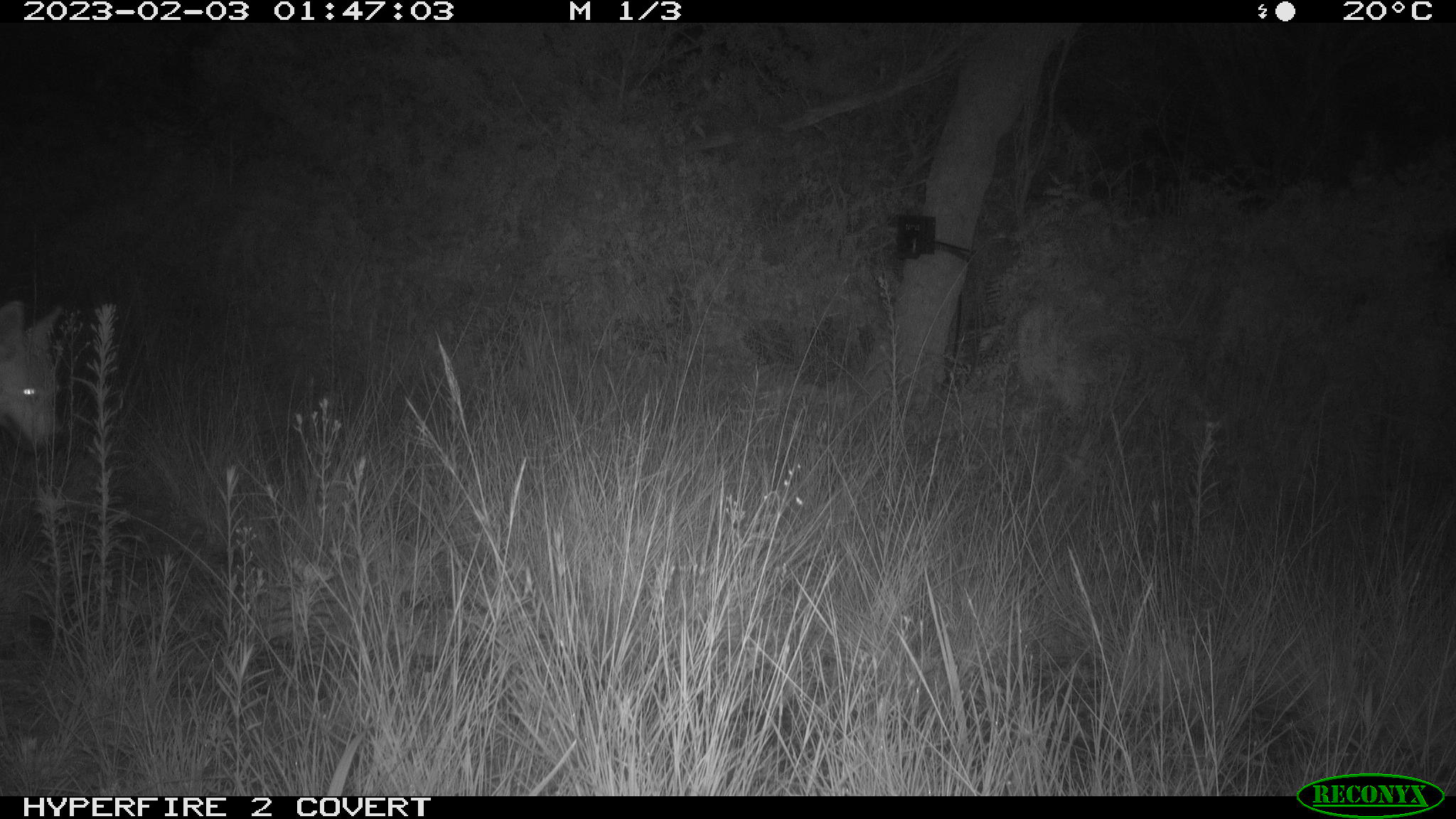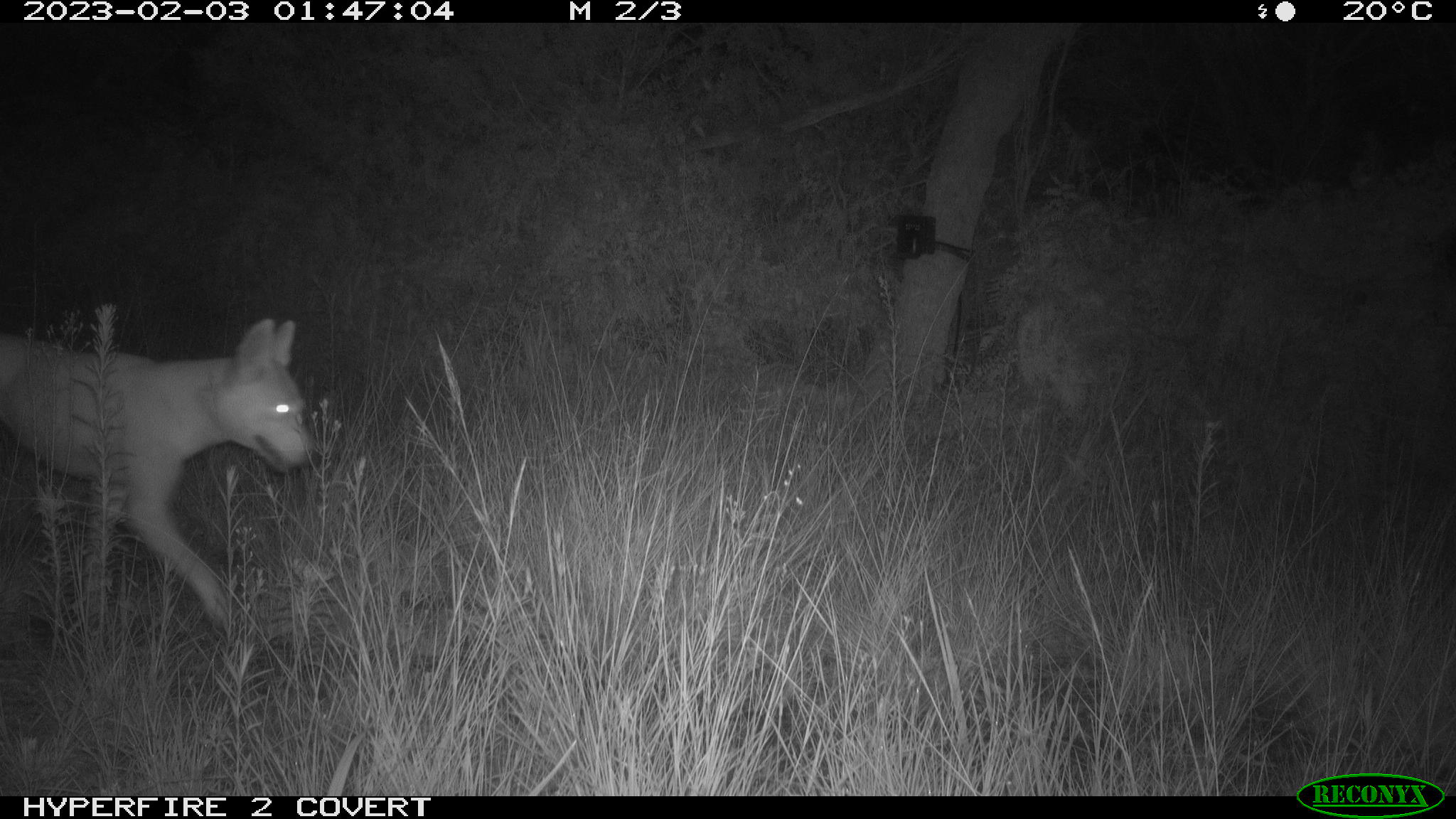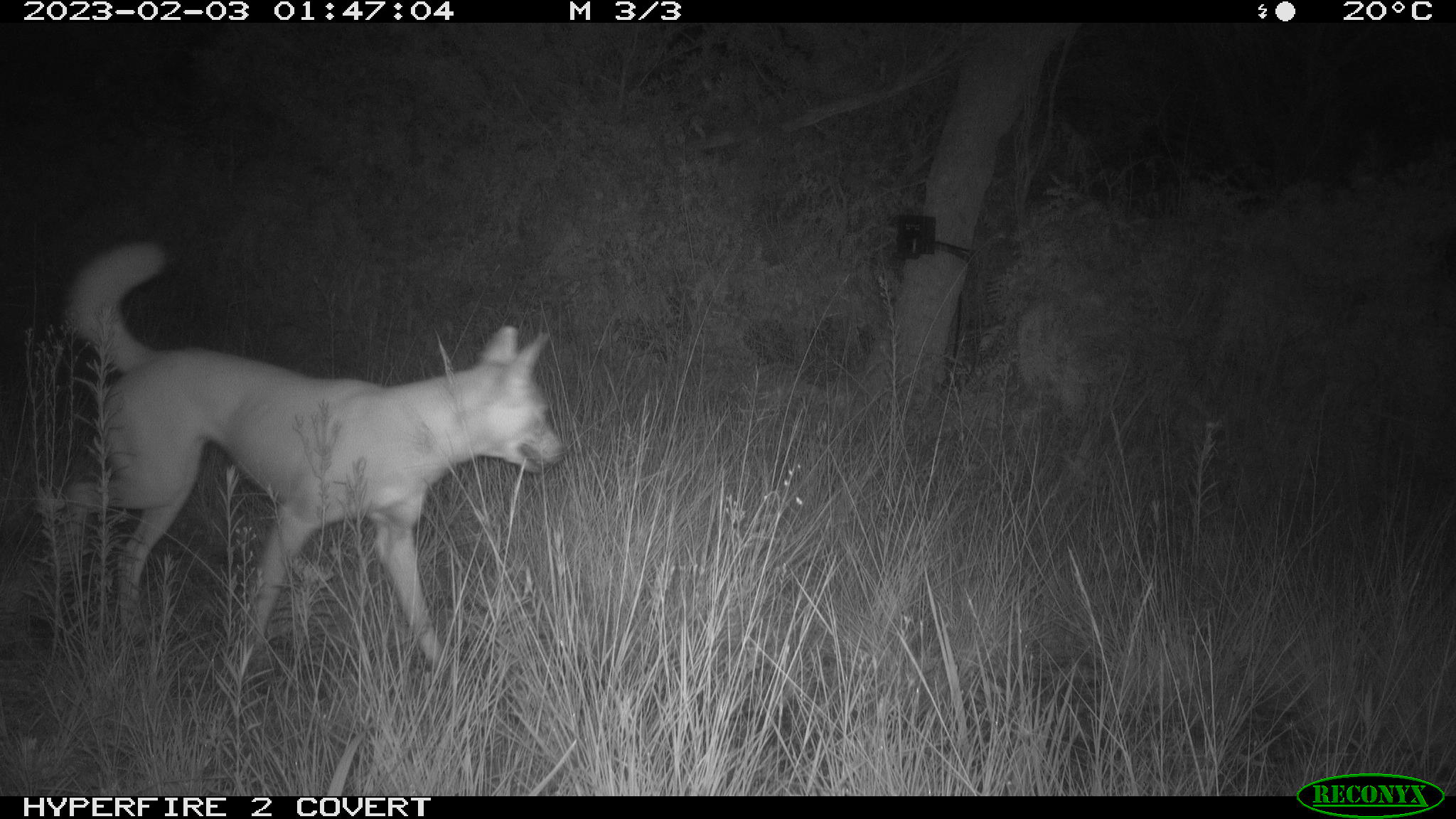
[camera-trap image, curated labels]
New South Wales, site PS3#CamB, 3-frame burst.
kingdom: Animalia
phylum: Chordata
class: Mammalia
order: Carnivora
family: Canidae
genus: Canis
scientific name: Canis familiaris dingo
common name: dingo